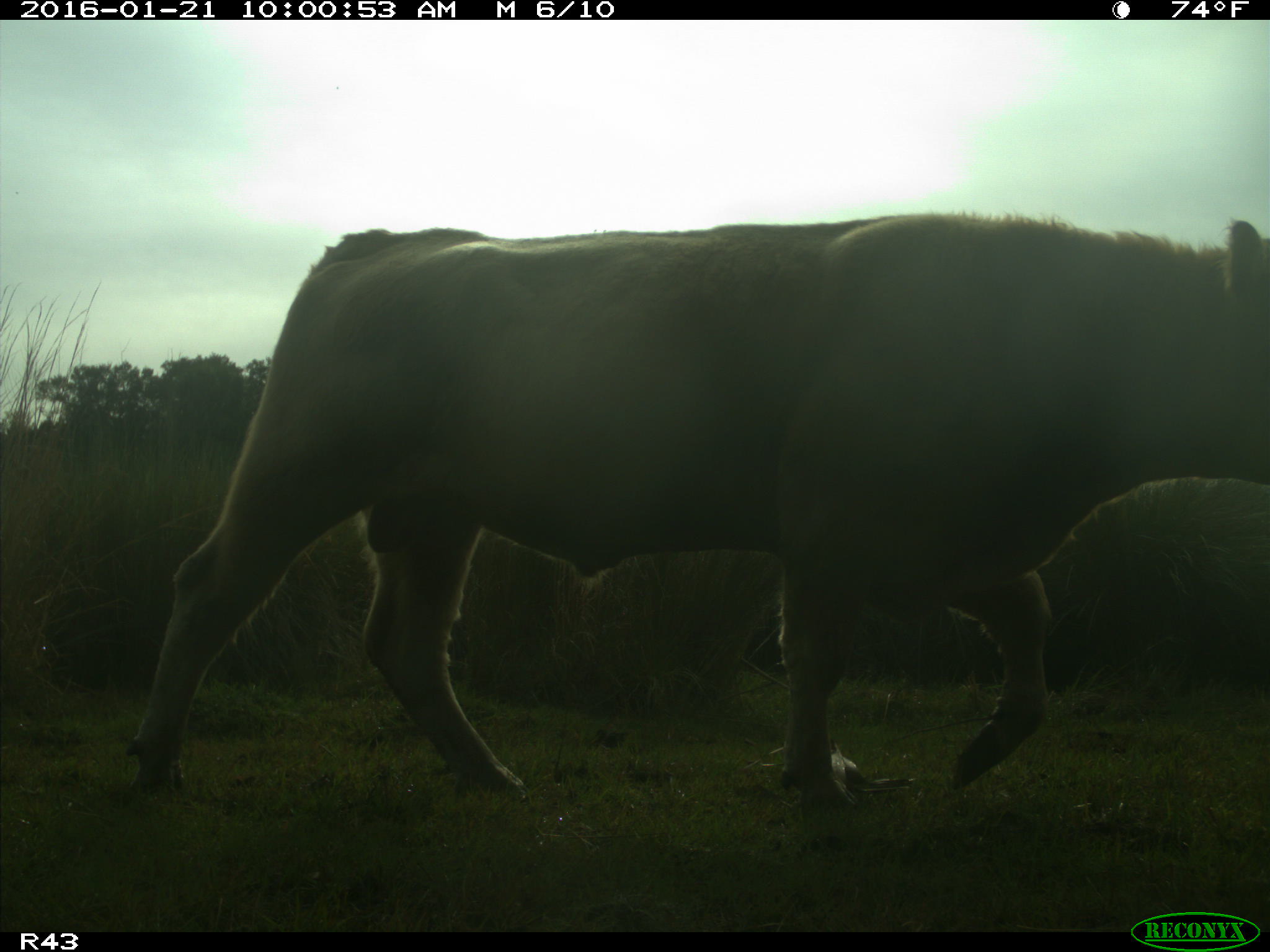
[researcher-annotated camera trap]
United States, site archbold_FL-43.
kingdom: Animalia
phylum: Chordata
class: Mammalia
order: Artiodactyla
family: Bovidae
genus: Bos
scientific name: Bos taurus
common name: domestic cow